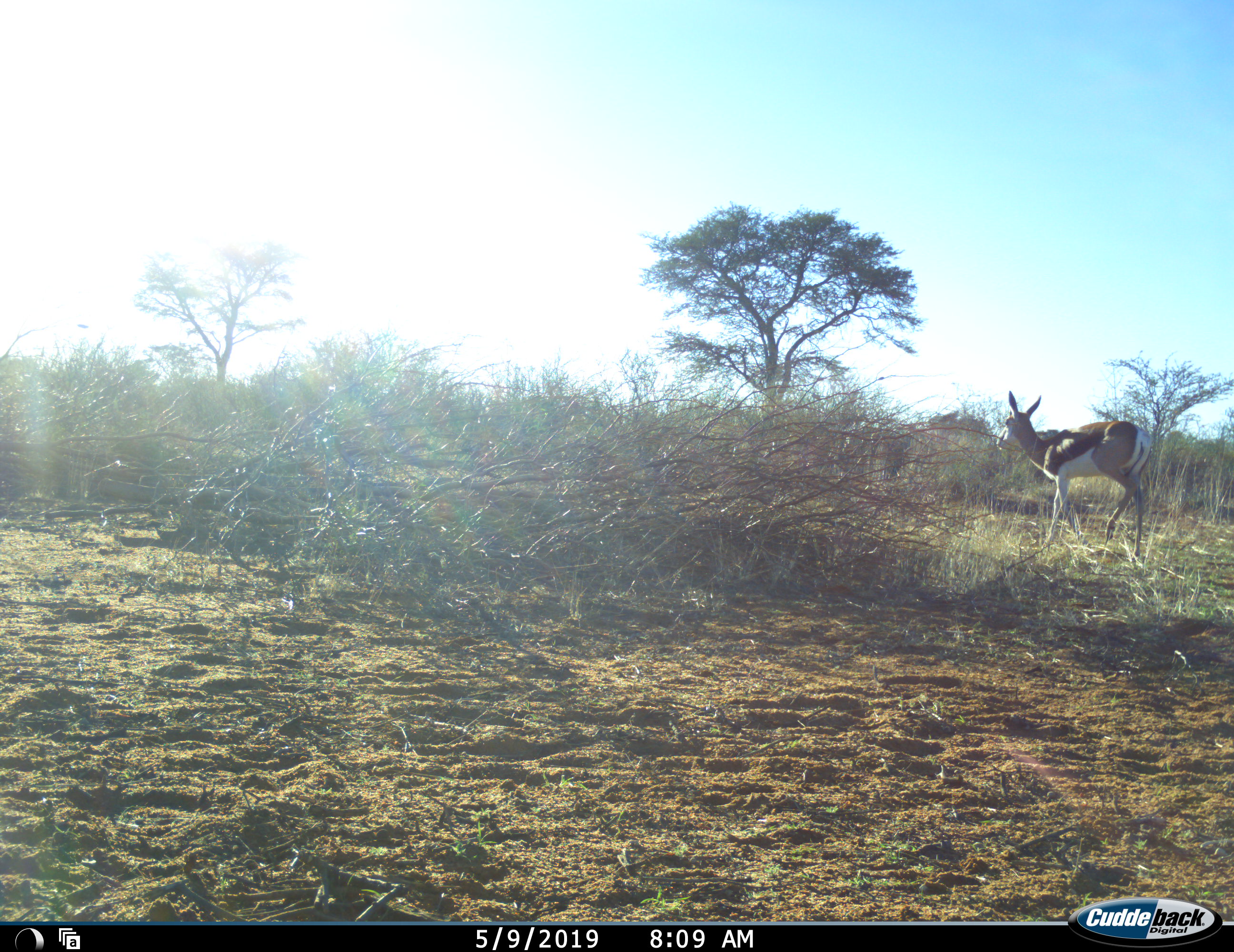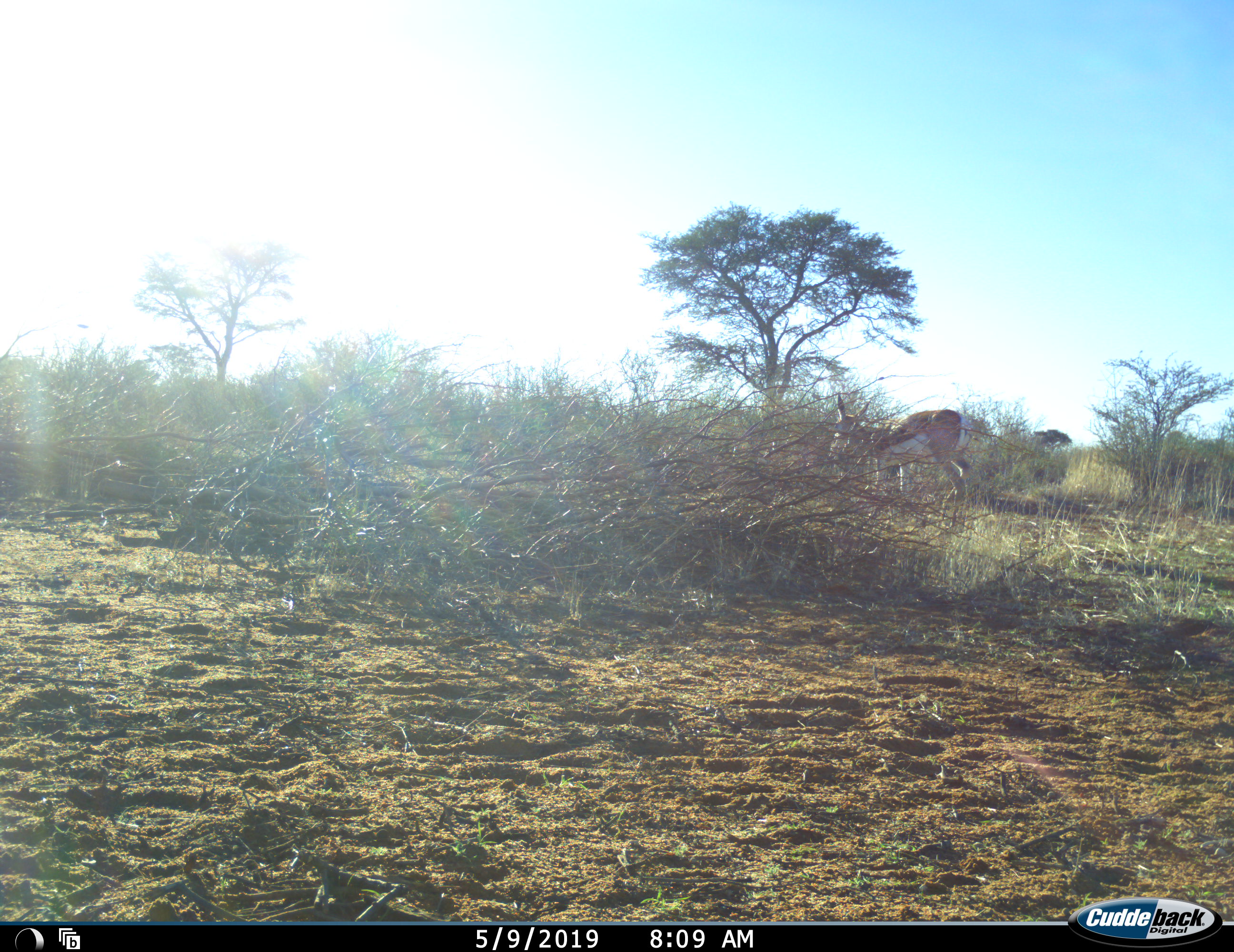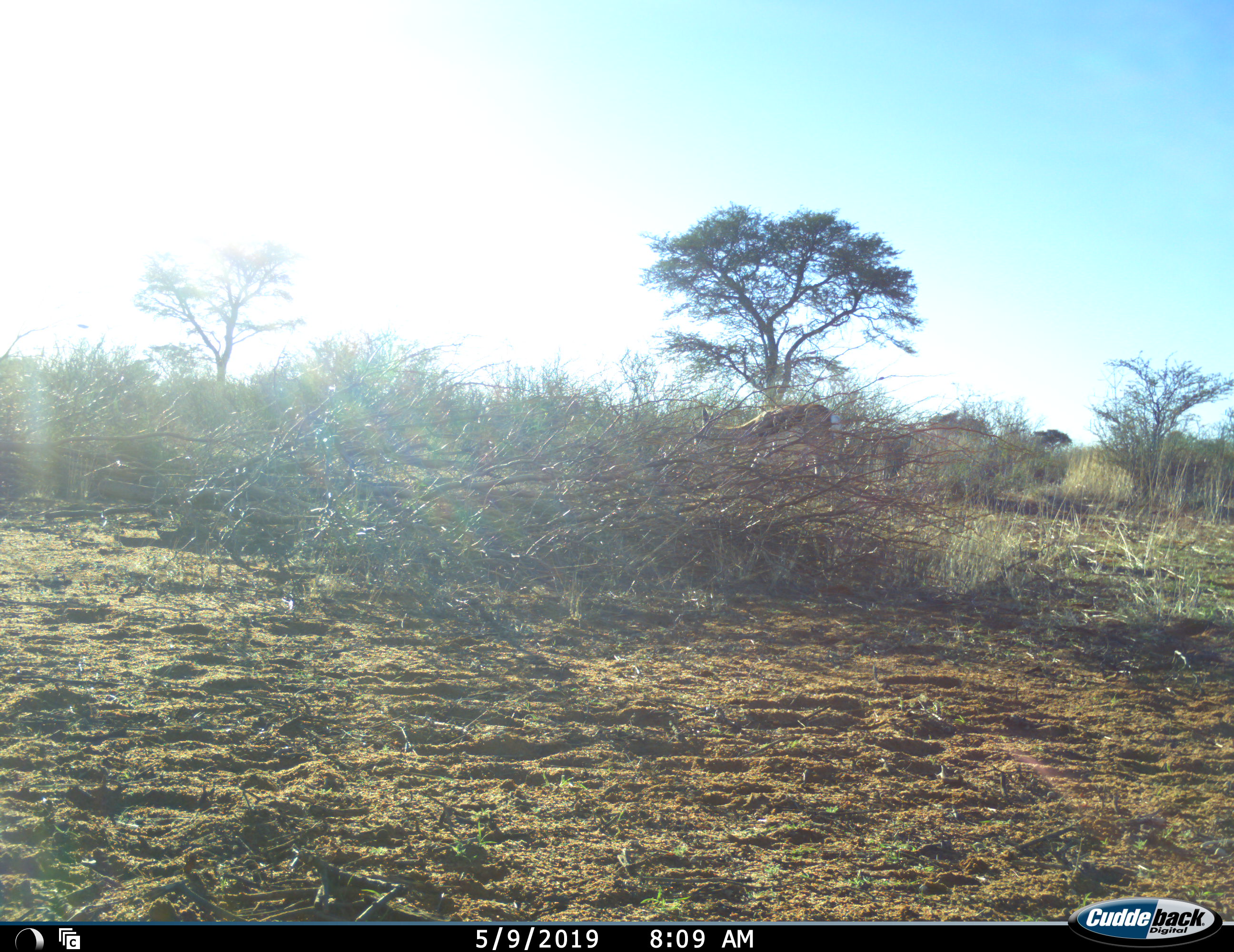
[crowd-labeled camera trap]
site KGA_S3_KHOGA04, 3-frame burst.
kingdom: Animalia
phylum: Chordata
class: Mammalia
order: Artiodactyla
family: Bovidae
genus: Antidorcas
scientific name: Antidorcas marsupialis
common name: springbok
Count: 1.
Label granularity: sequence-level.